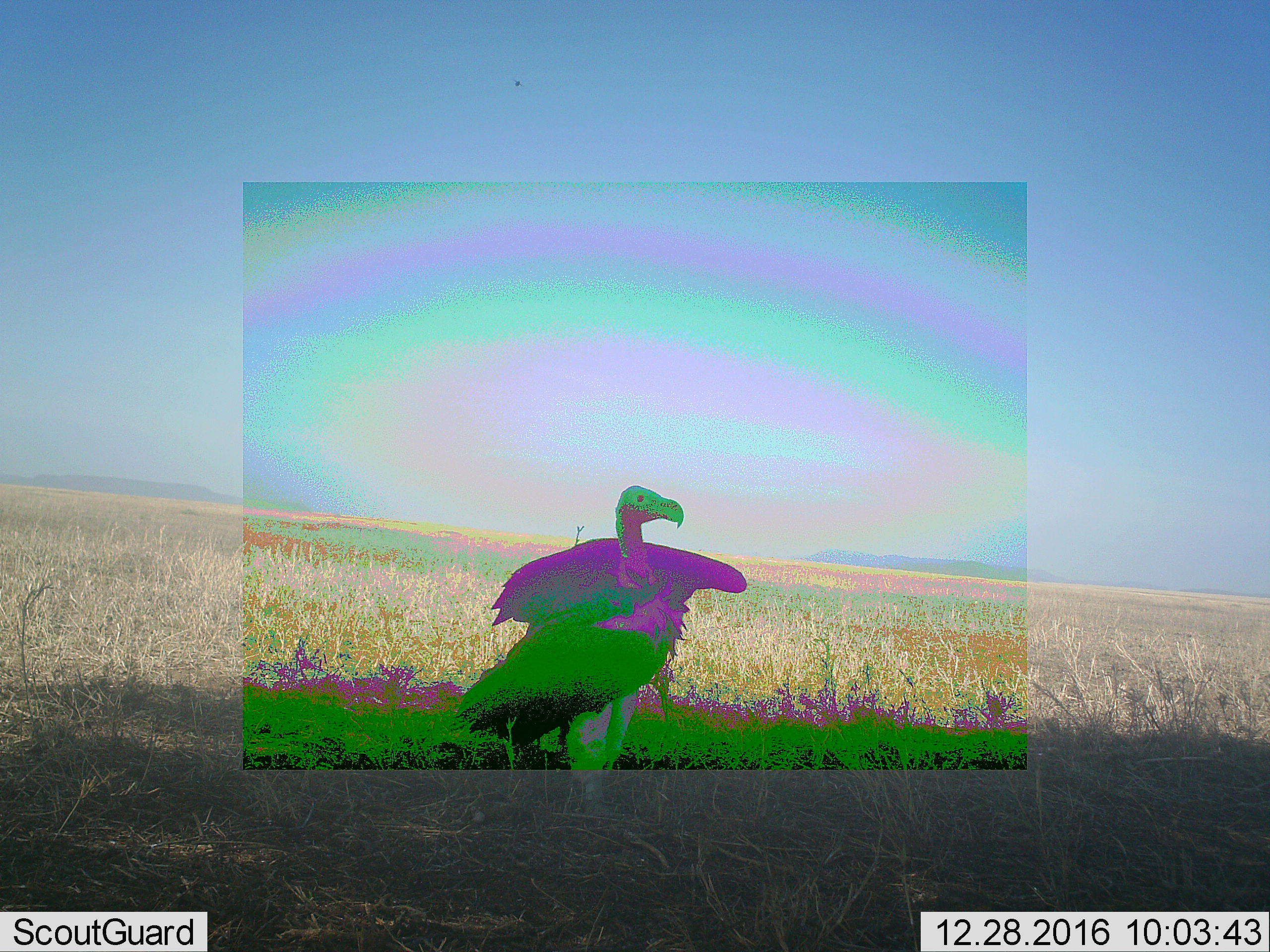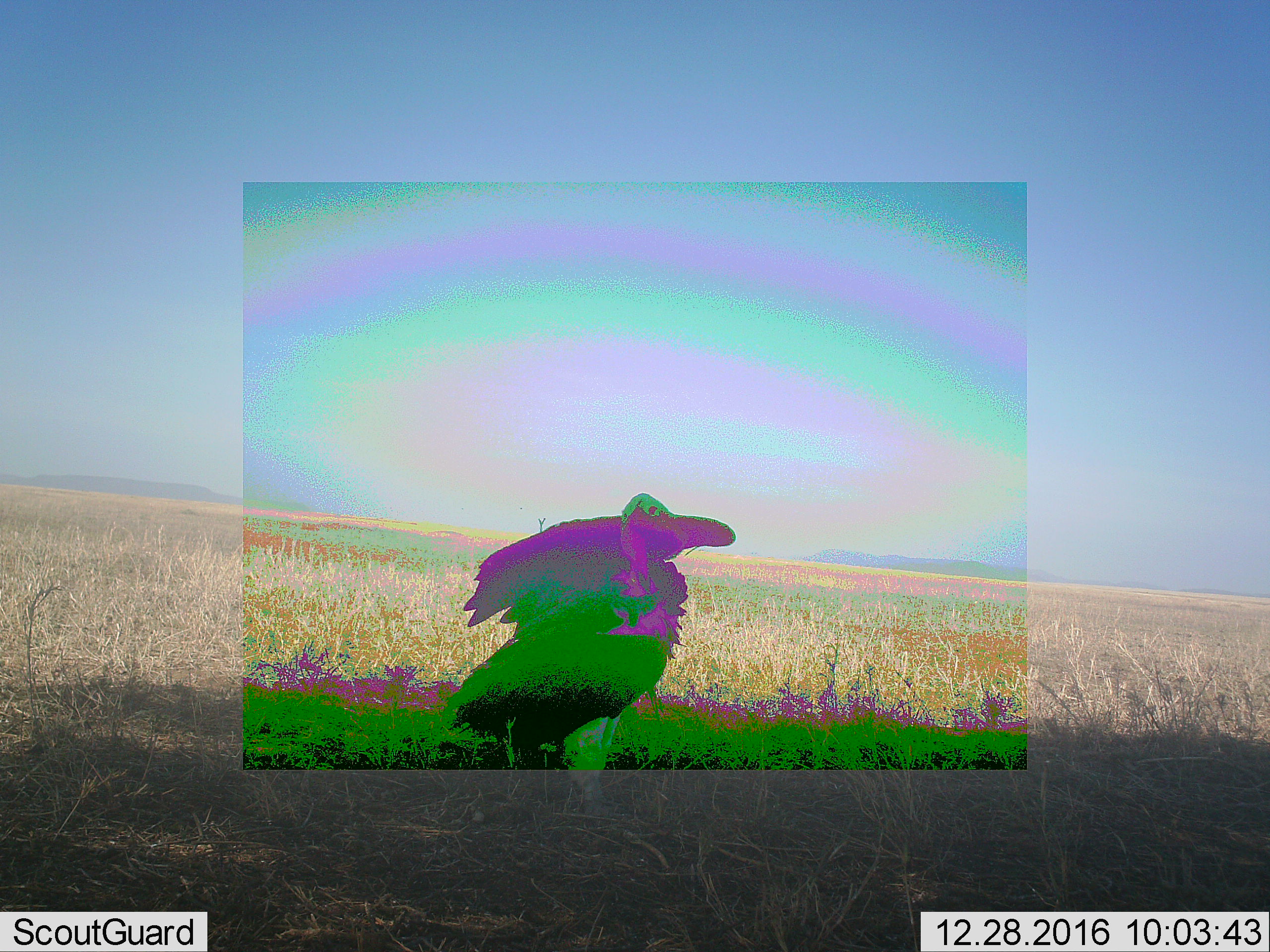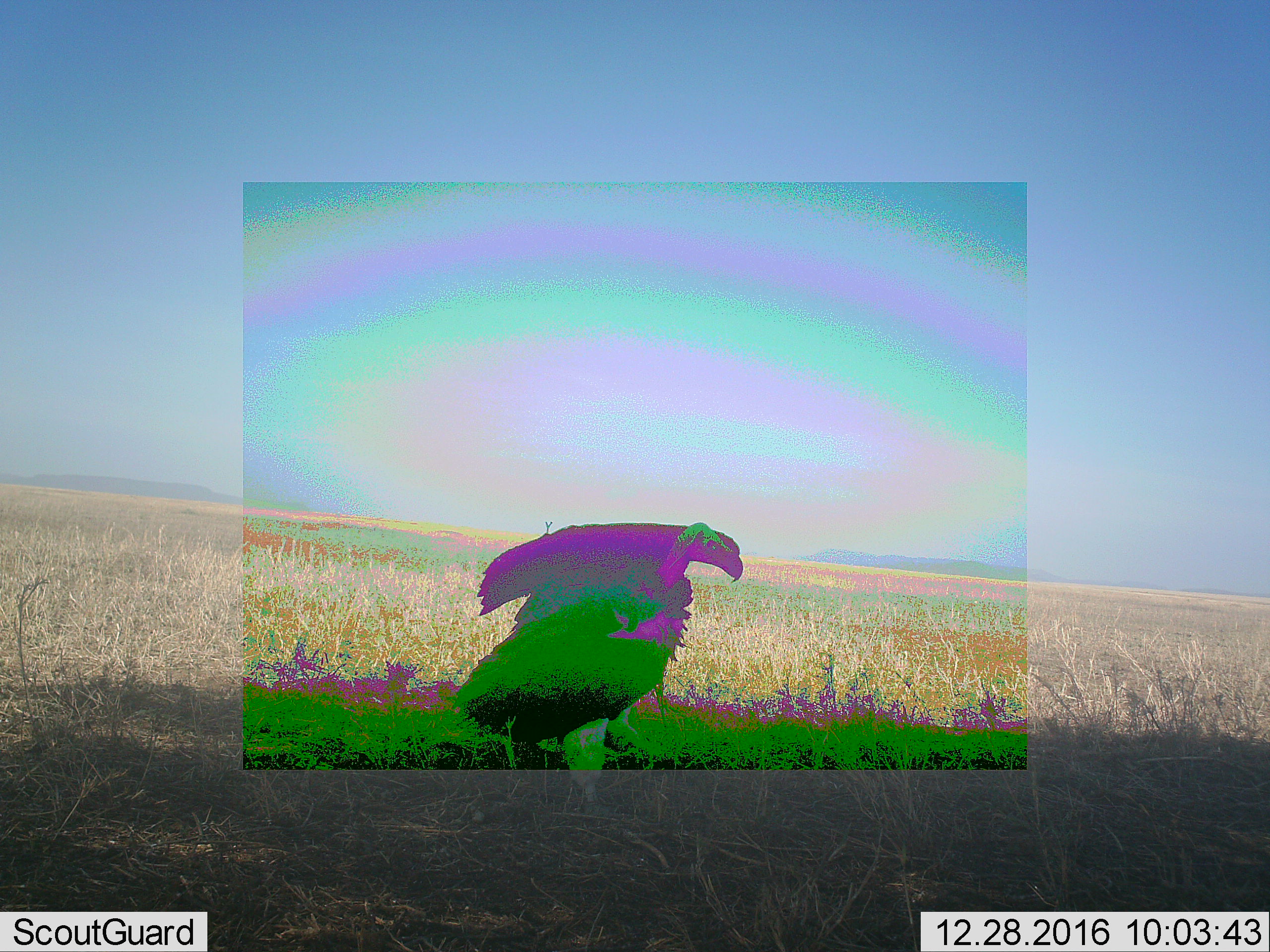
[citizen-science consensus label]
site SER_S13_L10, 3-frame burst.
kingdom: Animalia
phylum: Chordata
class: Aves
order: Accipitriformes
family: Accipitridae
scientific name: Accipitridae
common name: vulture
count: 1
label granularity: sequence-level